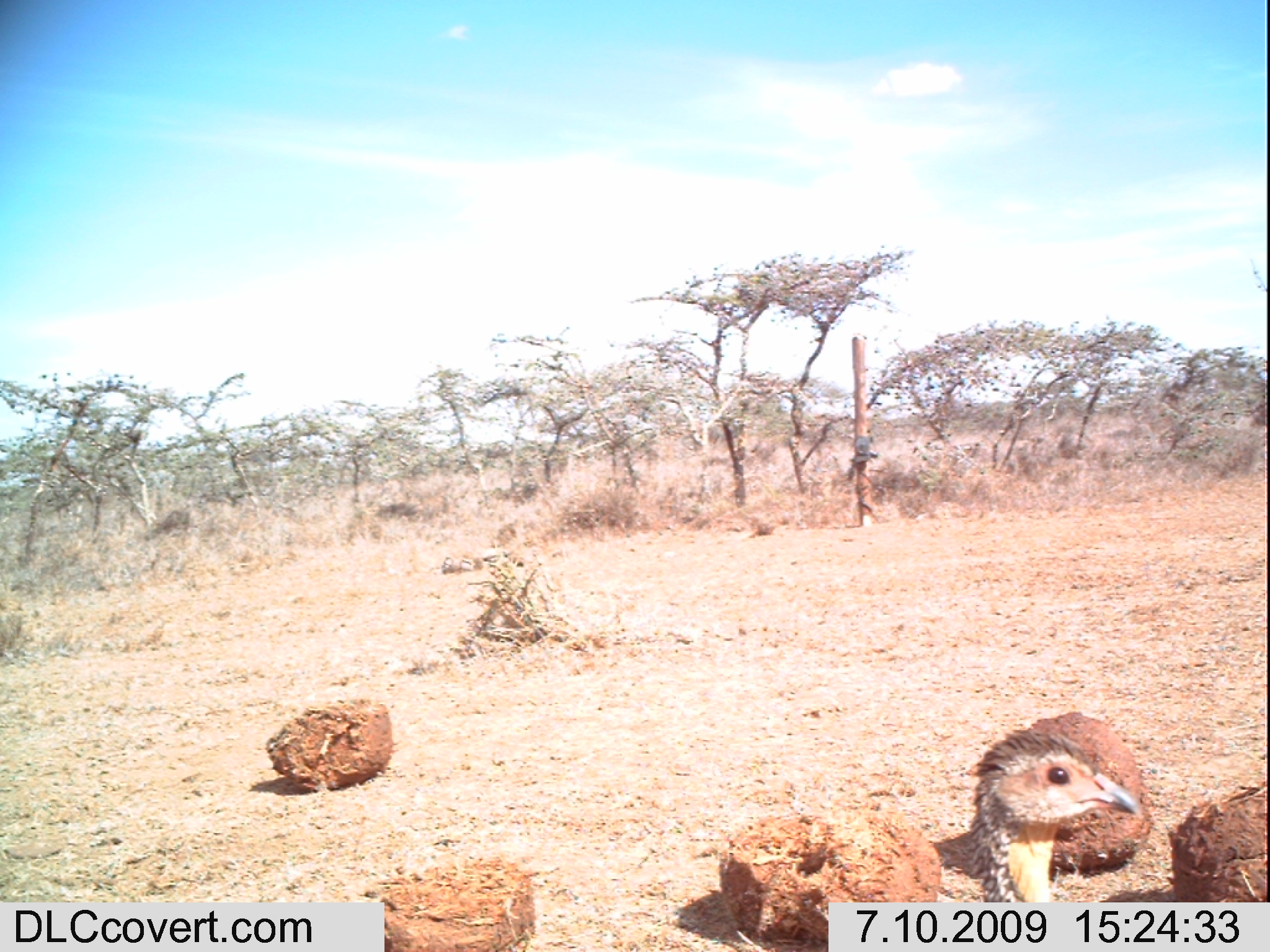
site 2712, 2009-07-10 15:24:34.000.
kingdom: Animalia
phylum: Chordata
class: Aves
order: Galliformes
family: Phasianidae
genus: Pternistis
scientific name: Pternistis leucoscepus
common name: yellow-necked francolin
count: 1